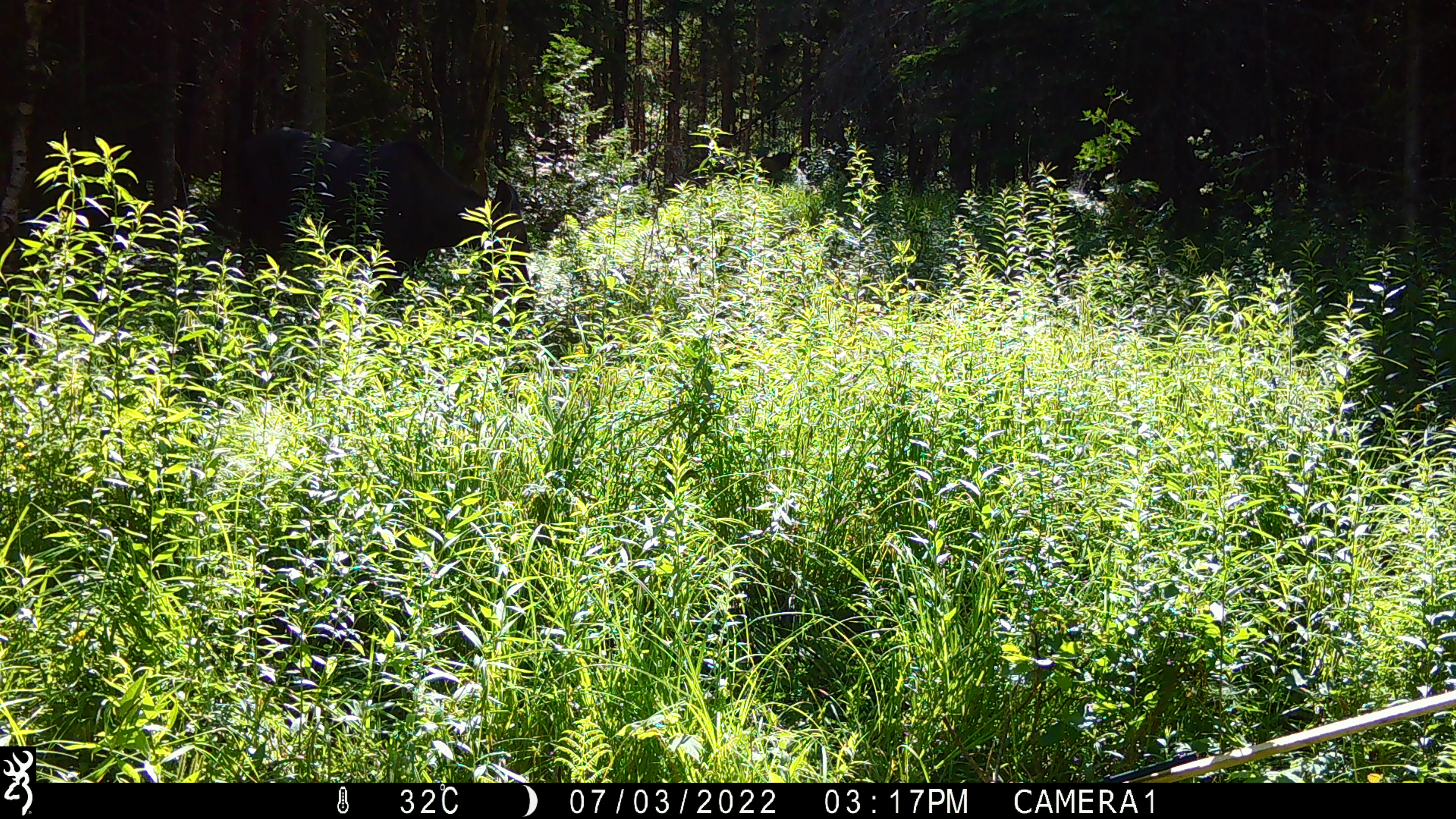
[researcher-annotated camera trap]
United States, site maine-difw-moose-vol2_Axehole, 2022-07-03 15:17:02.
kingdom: Animalia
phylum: Chordata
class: Mammalia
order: Artiodactyla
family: Cervidae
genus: Alces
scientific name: Alces alces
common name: moose